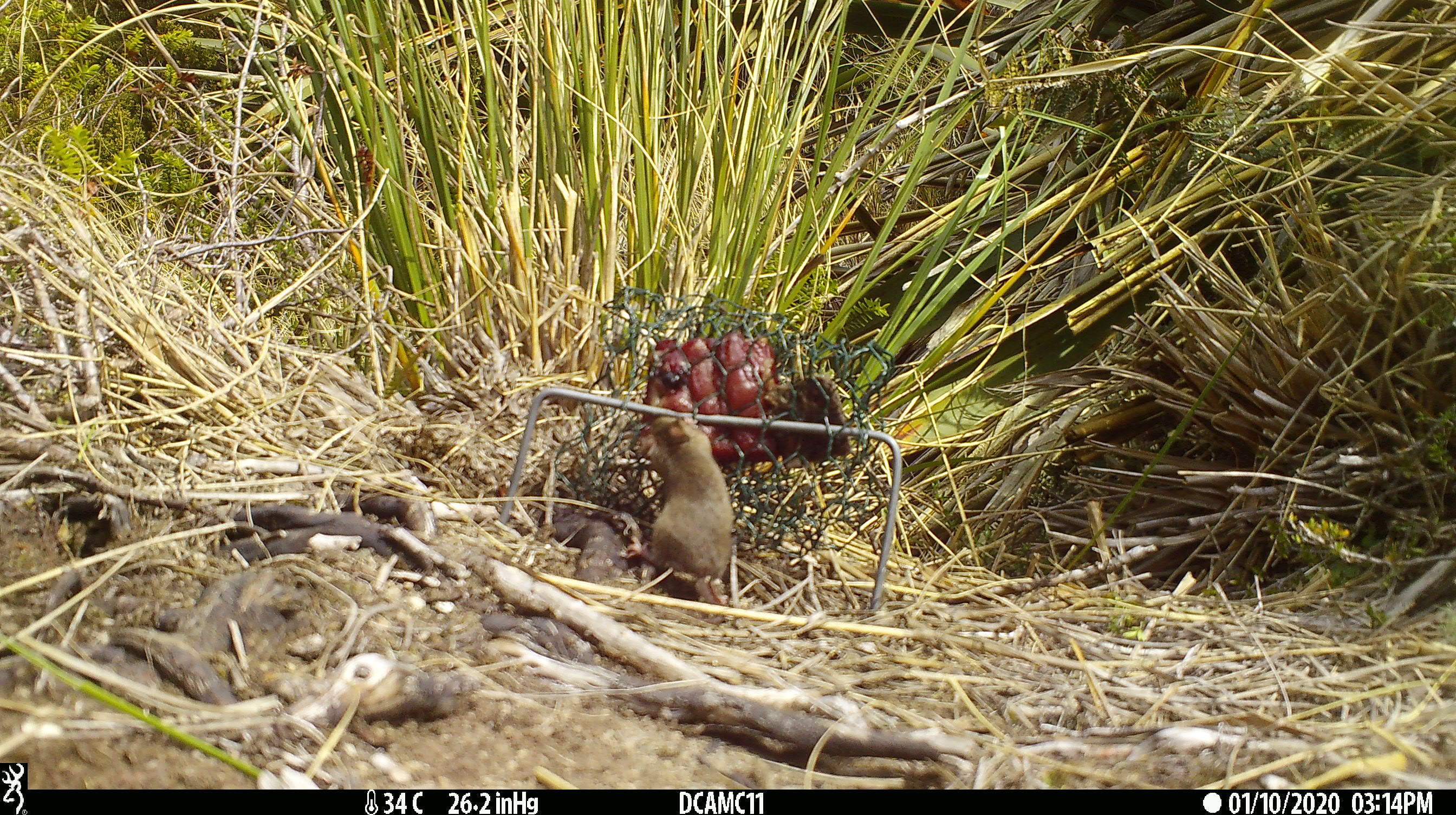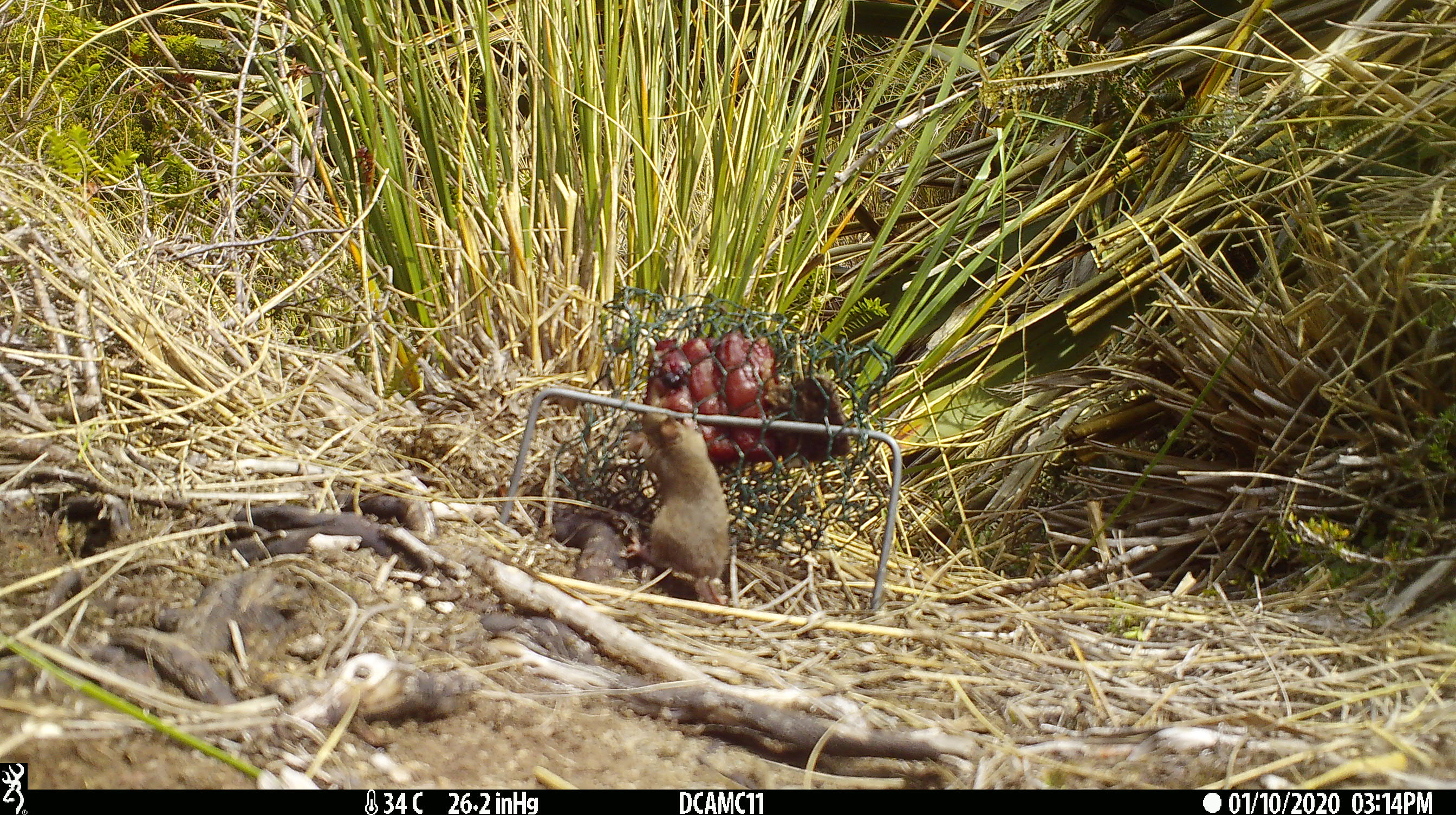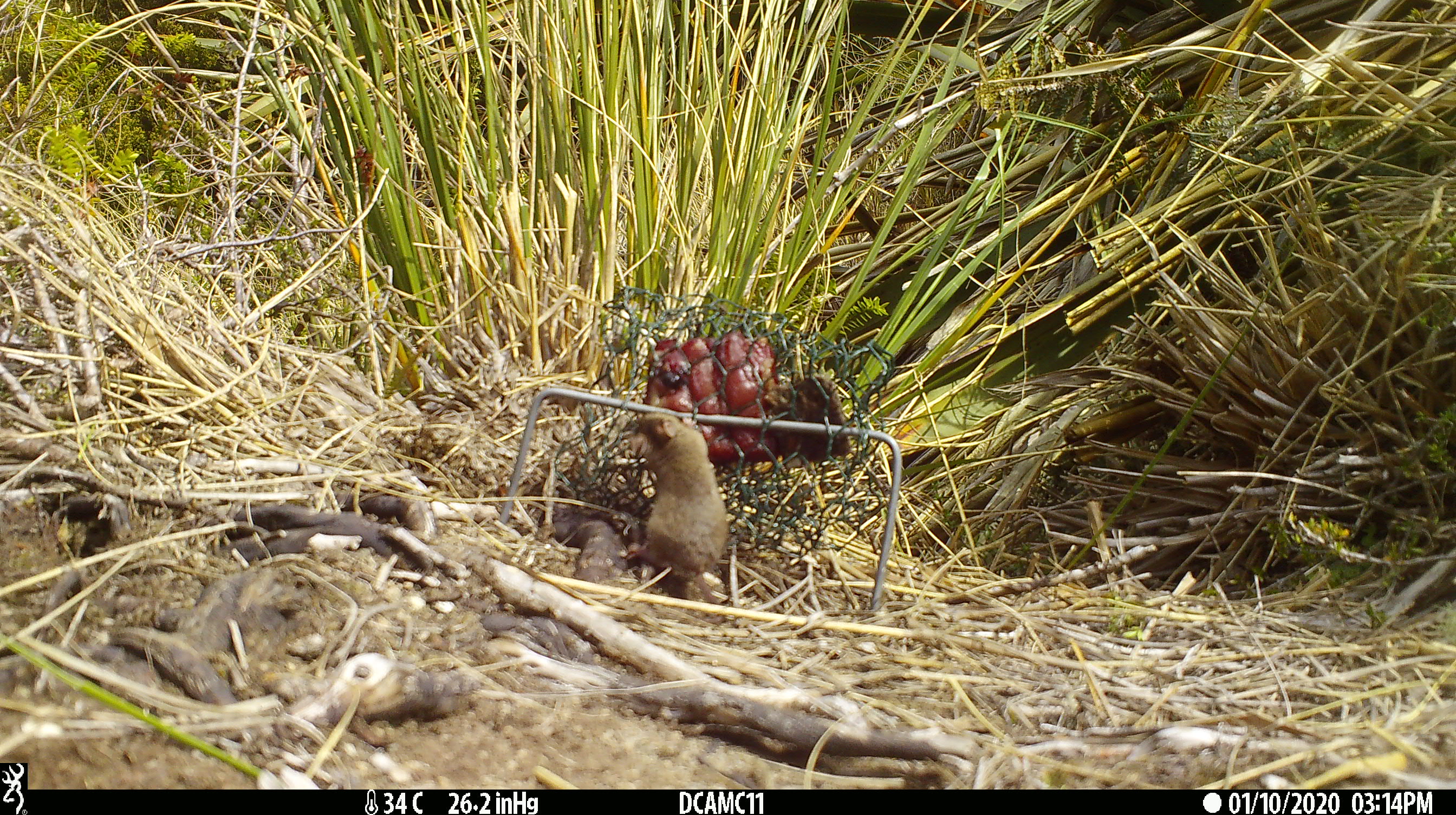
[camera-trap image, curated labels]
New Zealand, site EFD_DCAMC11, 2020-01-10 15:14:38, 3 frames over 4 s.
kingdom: Animalia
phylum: Chordata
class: Mammalia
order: Rodentia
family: Muridae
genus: Mus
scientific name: Mus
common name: mouse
Mouse (Mus).